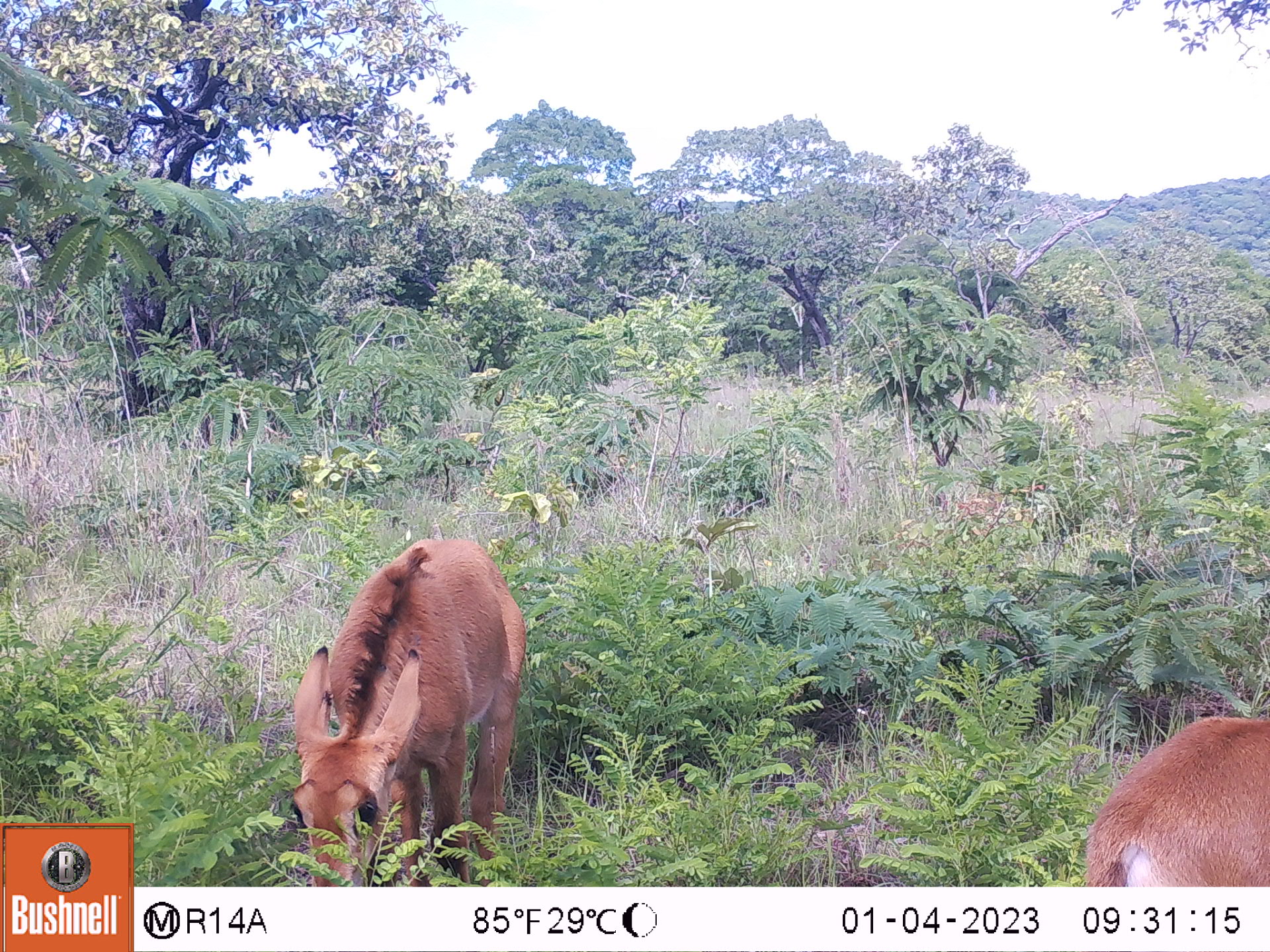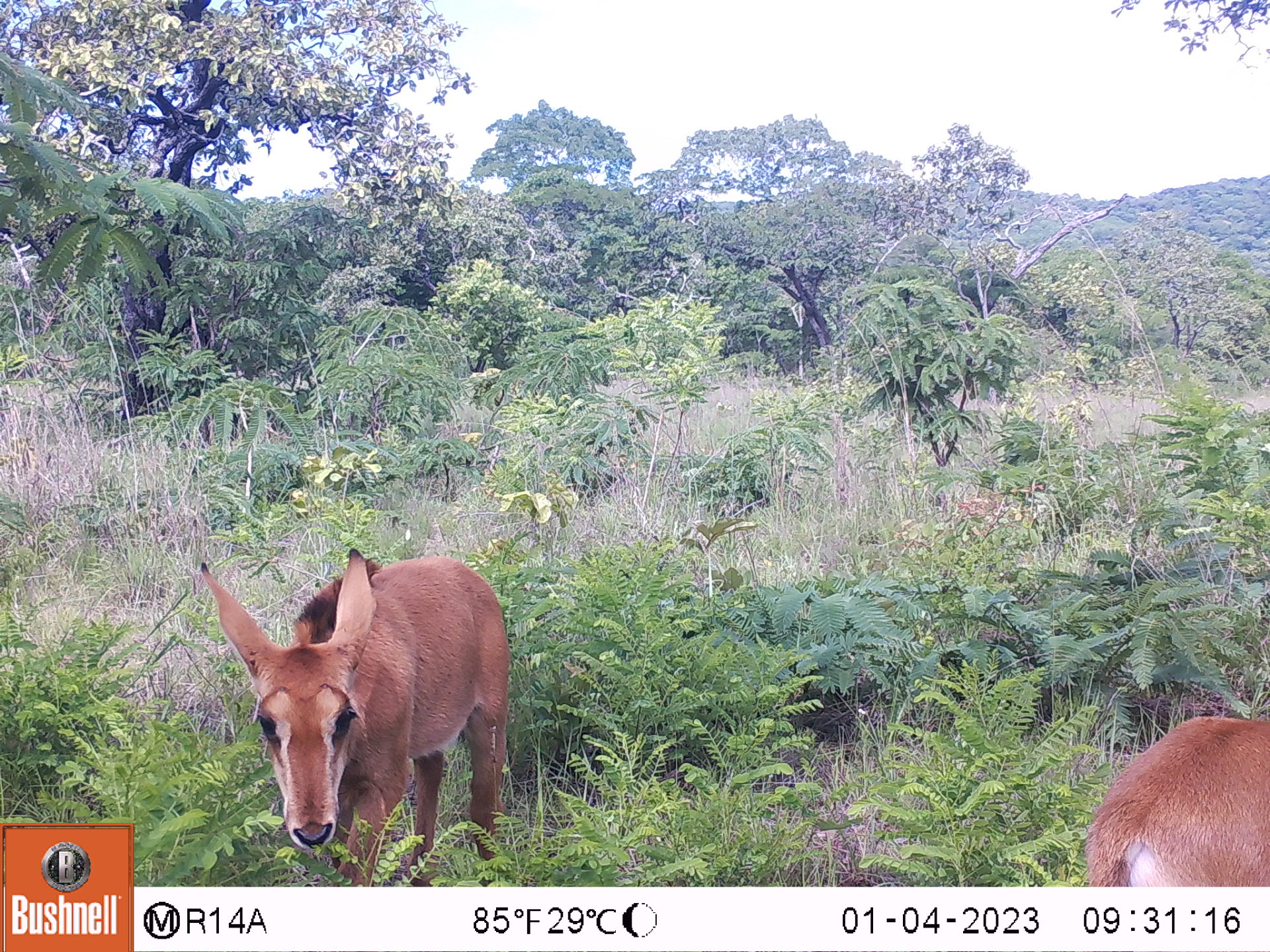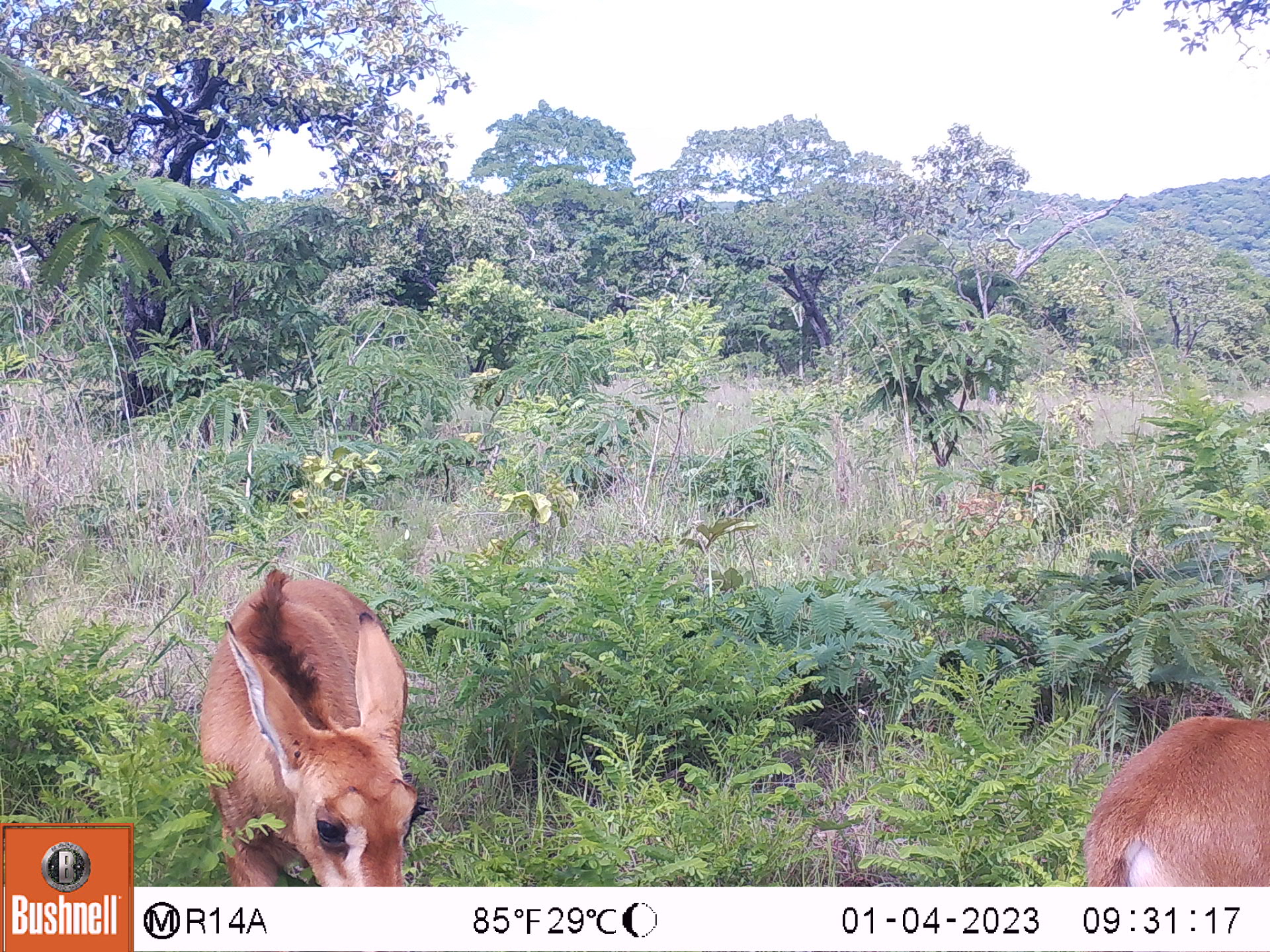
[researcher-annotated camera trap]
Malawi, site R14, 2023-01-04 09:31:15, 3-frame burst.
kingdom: Animalia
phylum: Chordata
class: Mammalia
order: Artiodactyla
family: Bovidae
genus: Hippotragus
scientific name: Hippotragus niger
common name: sable antelope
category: sable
Sable (sable antelope) (Hippotragus niger), count 2.